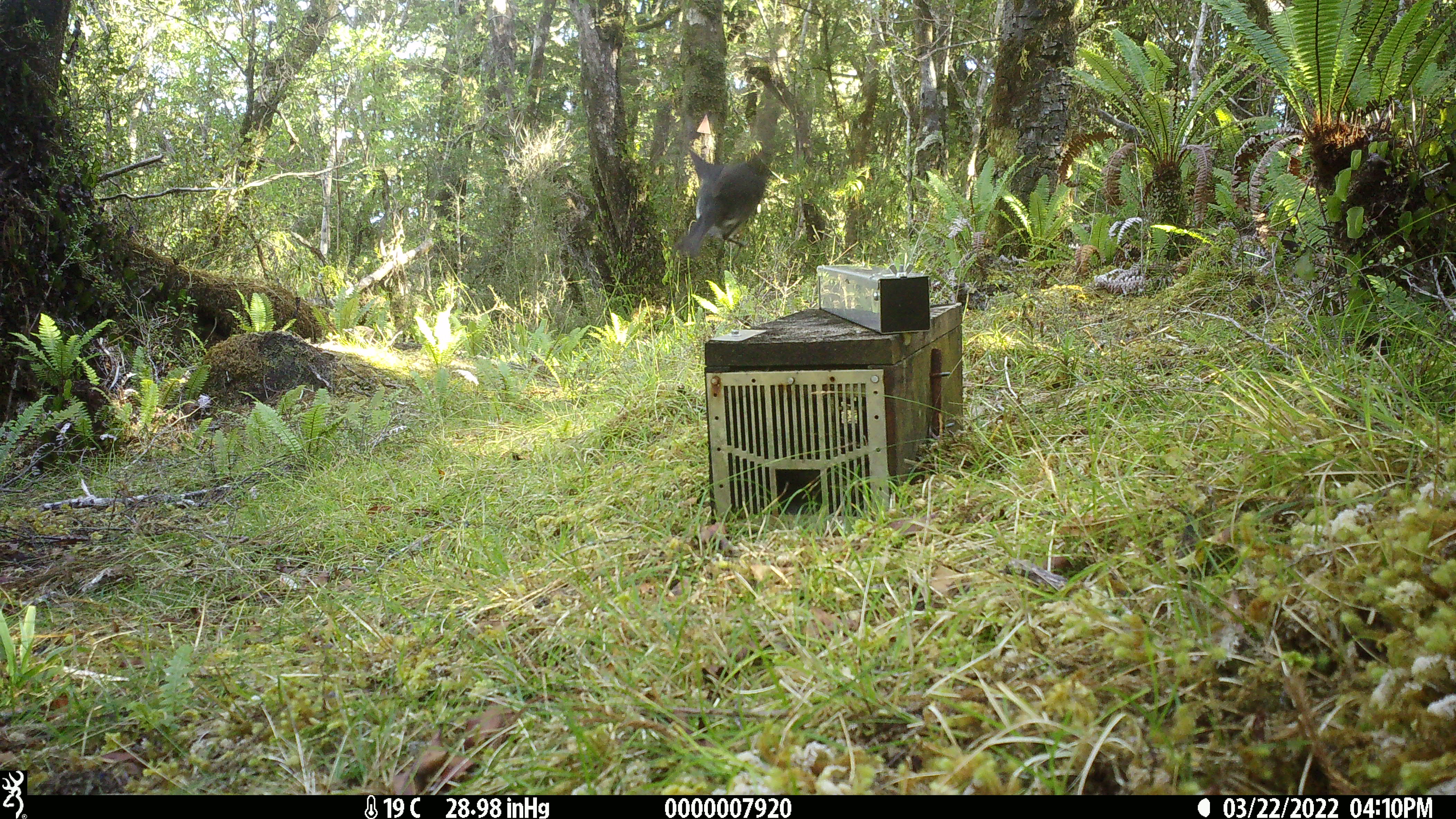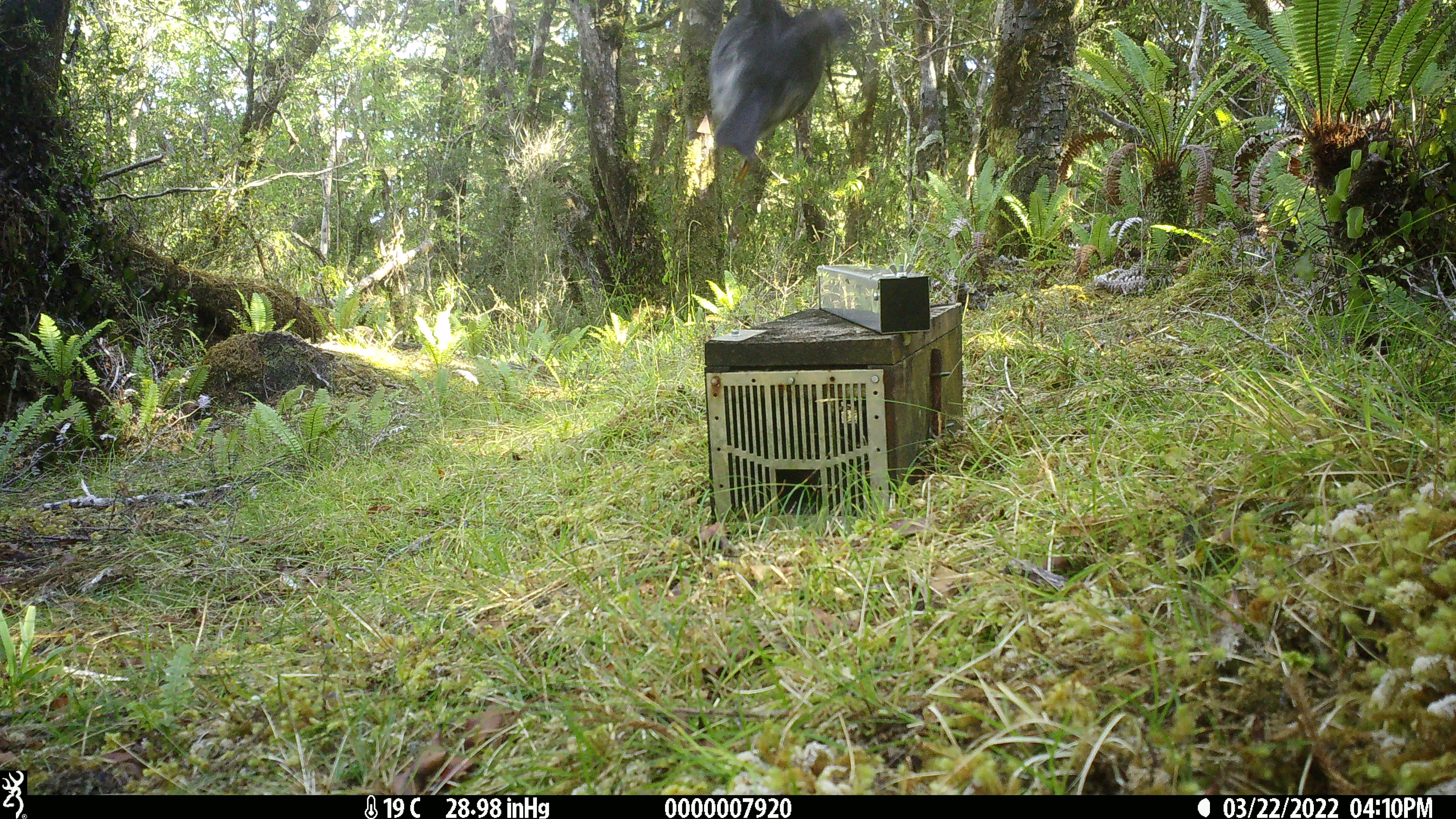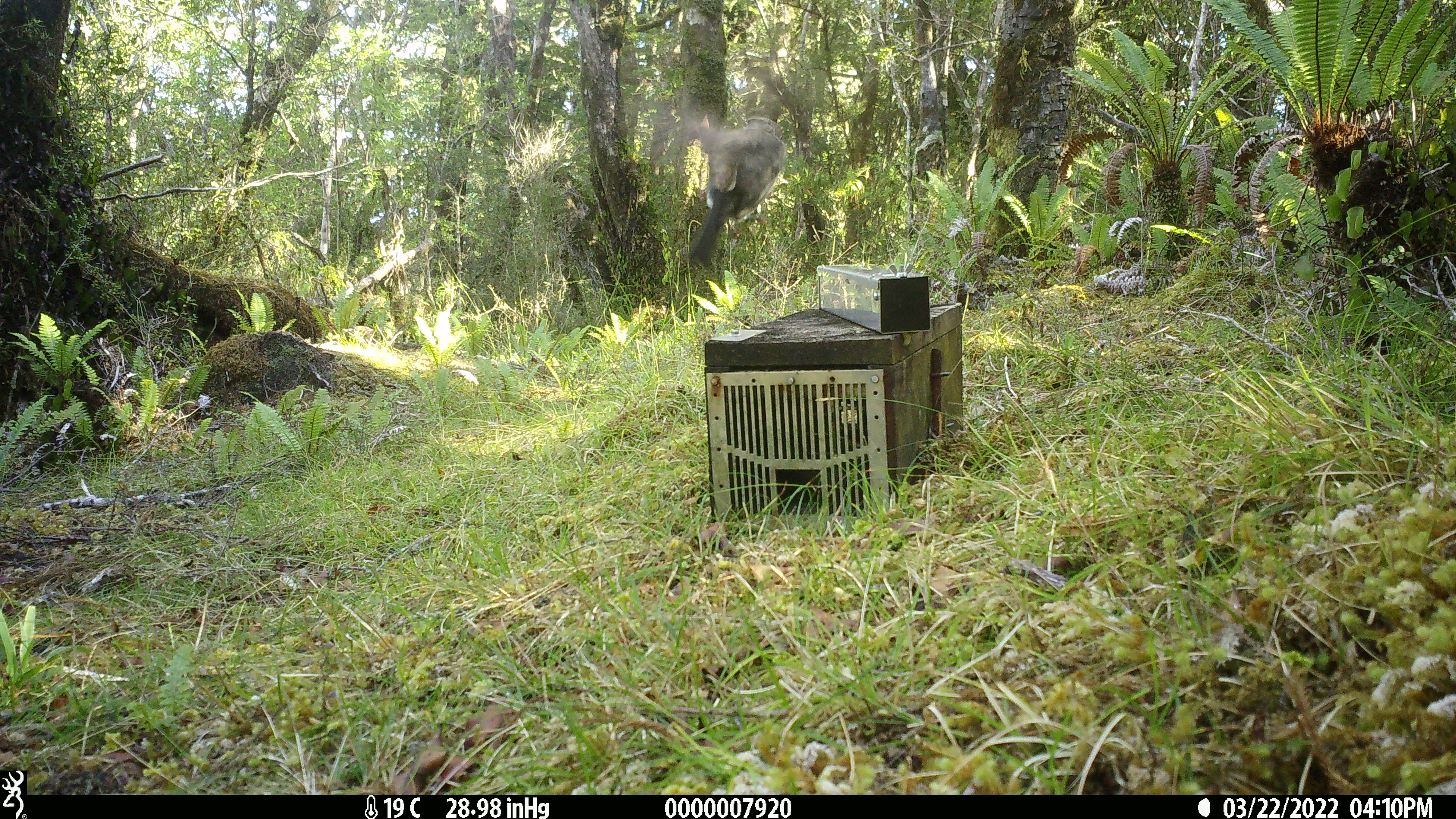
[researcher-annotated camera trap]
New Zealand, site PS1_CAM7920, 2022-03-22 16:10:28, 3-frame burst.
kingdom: Animalia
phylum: Chordata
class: Aves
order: Passeriformes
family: Petroicidae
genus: Petroica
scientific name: Petroica australis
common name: new zealand robin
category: robin